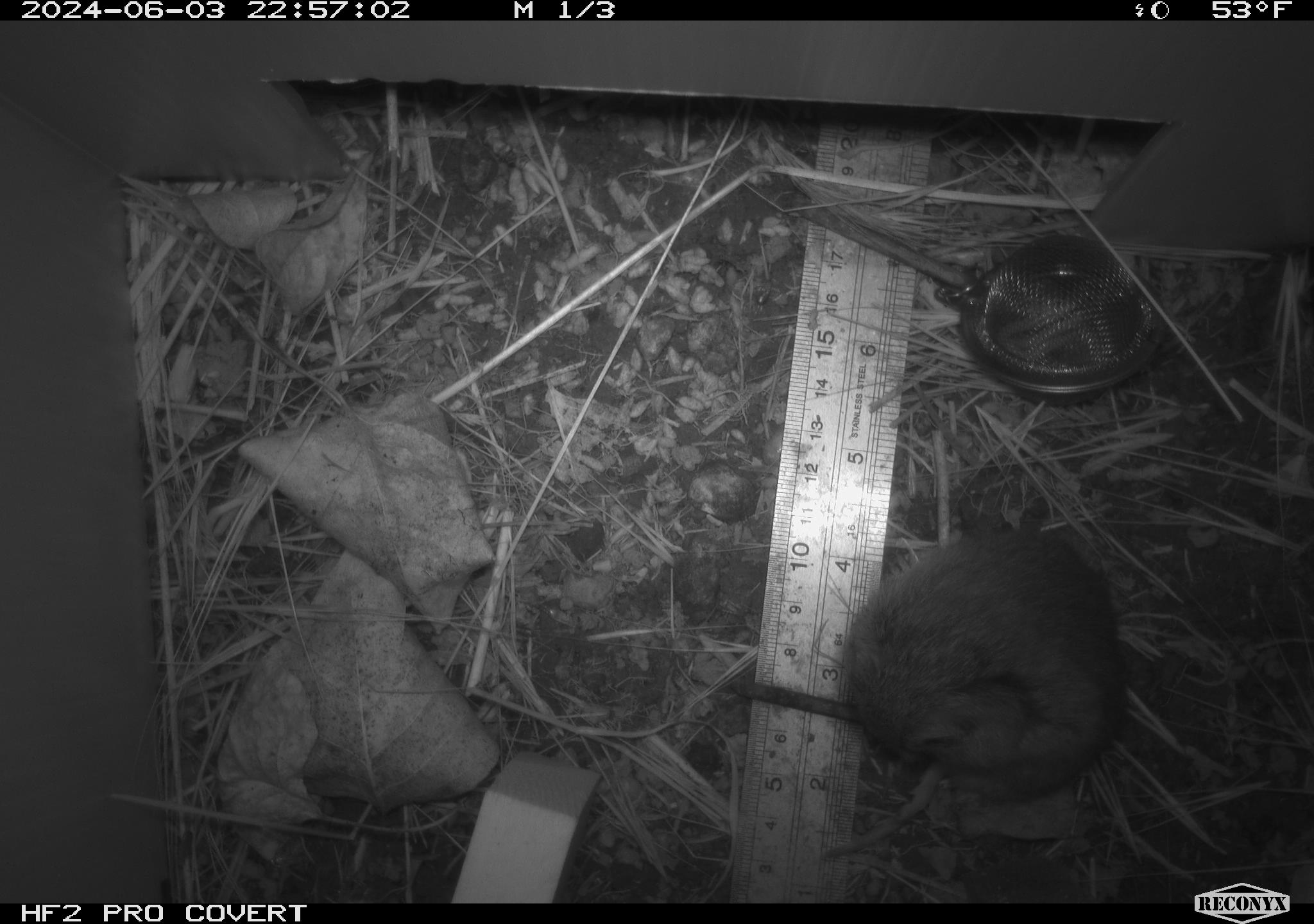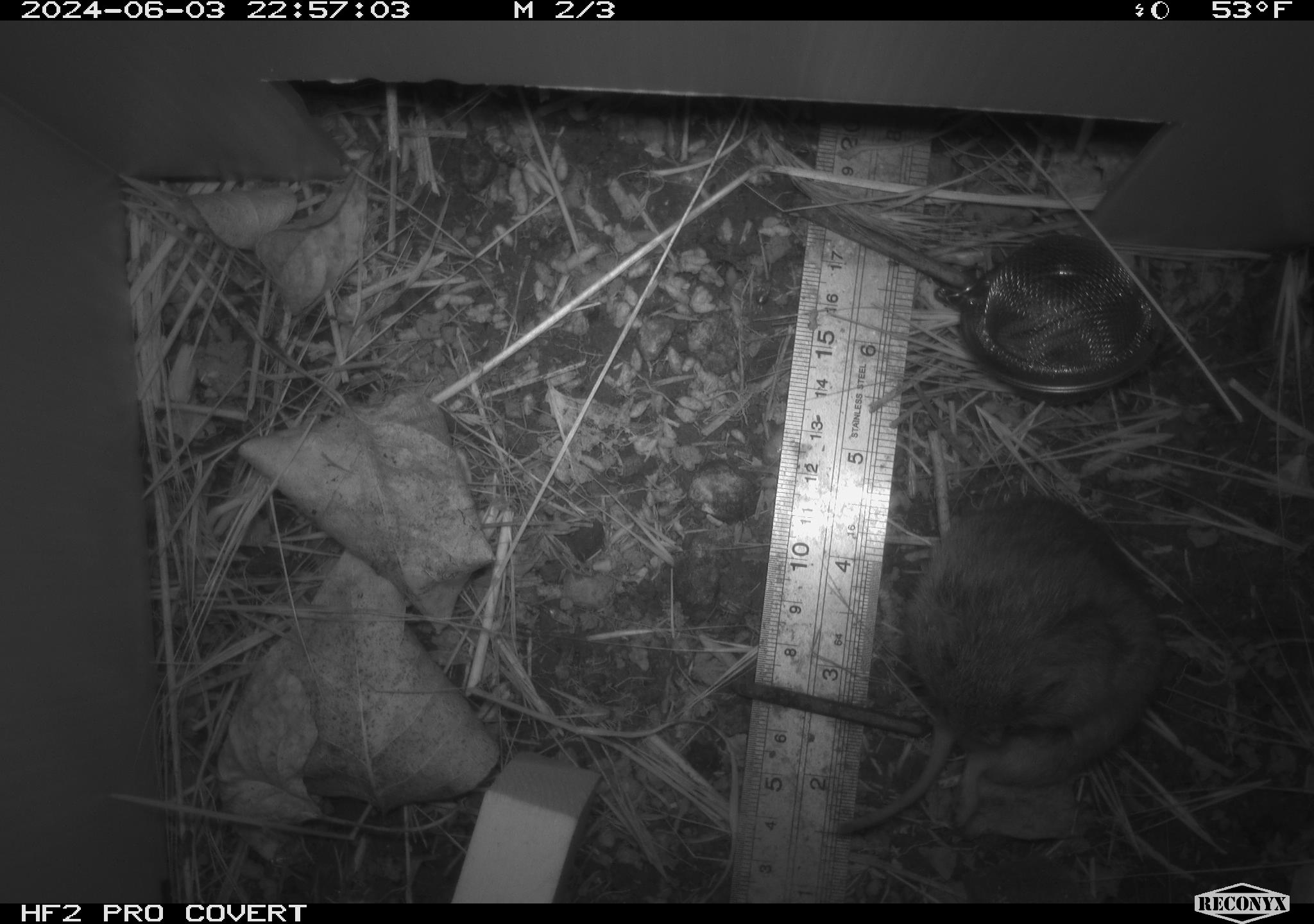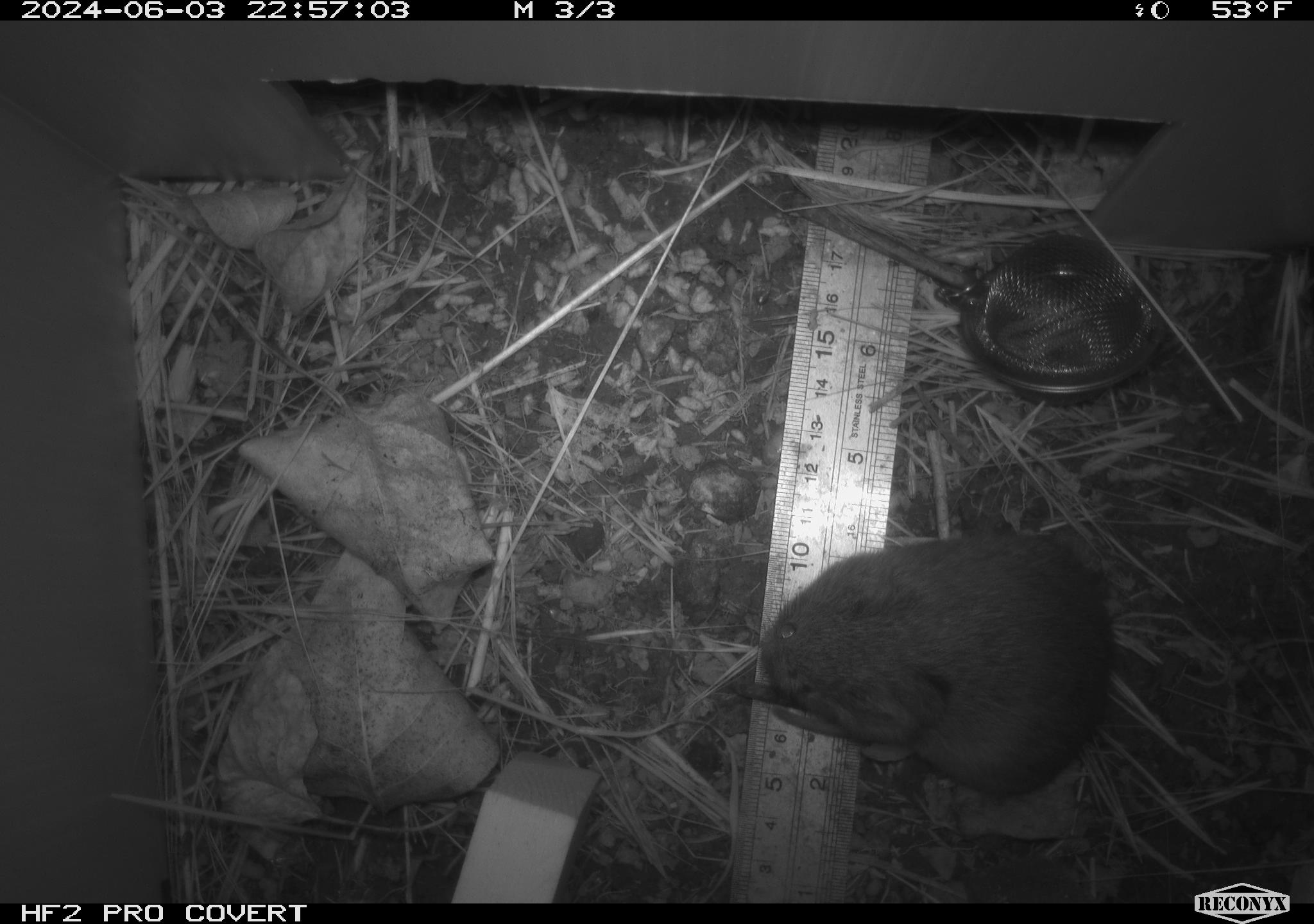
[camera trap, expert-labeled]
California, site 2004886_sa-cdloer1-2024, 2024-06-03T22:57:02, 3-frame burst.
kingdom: Animalia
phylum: Chordata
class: Mammalia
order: Rodentia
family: Cricetidae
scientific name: Arvicolinae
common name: voles, lemmings, and muskrats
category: arvicolinae subfamily